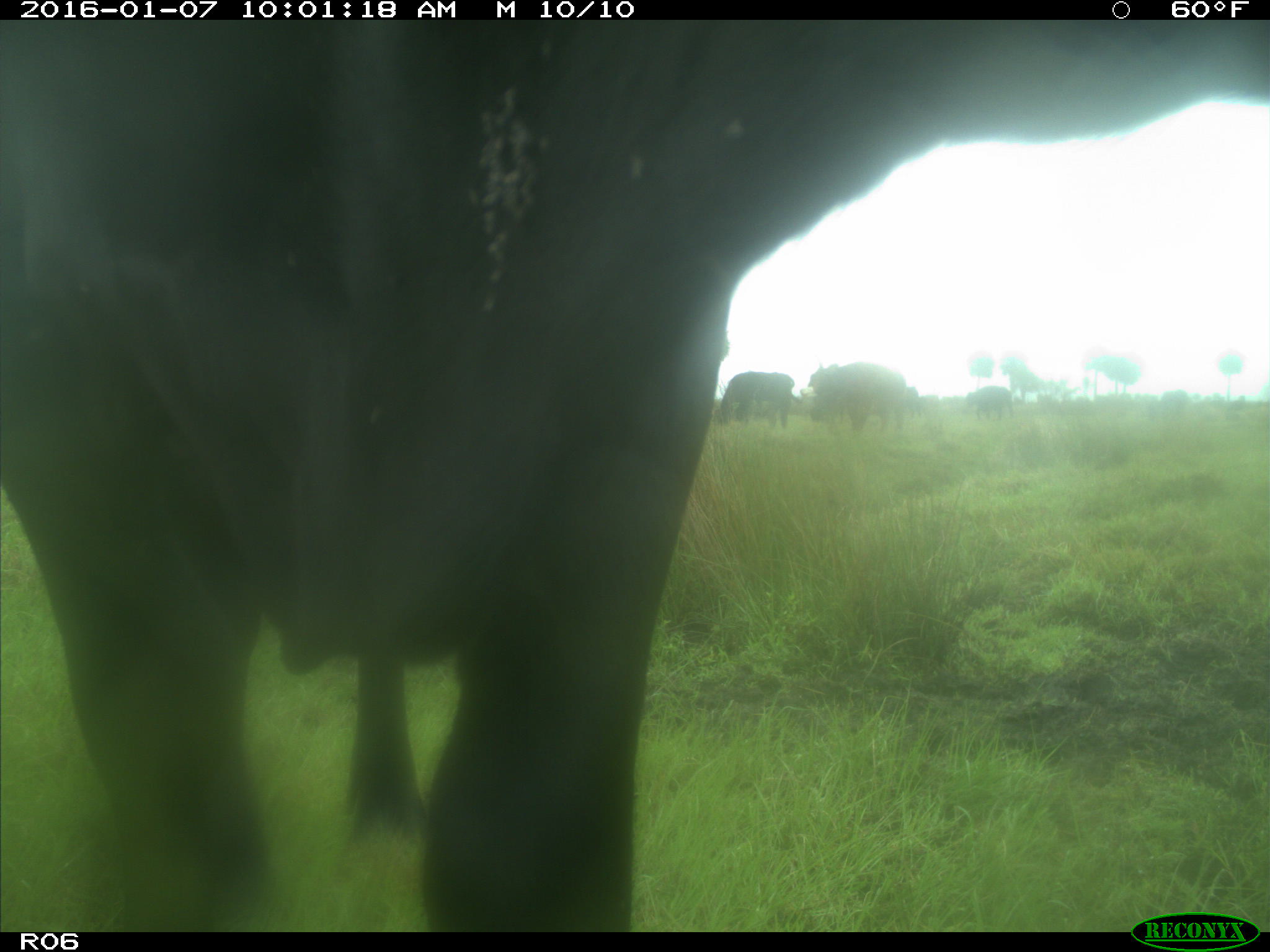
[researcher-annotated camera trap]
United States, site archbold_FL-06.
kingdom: Animalia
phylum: Chordata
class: Mammalia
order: Artiodactyla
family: Bovidae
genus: Bos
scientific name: Bos taurus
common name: domestic cow